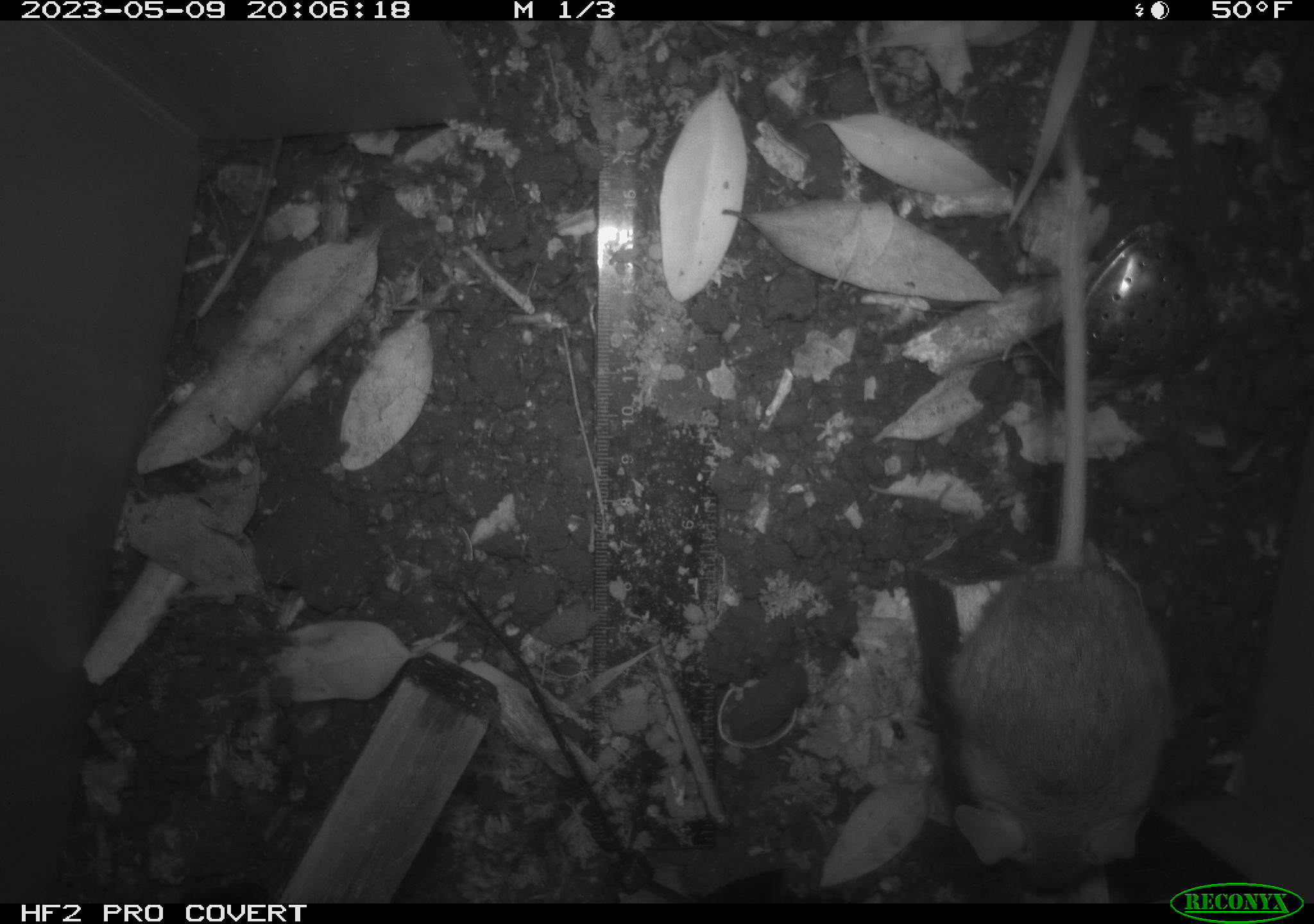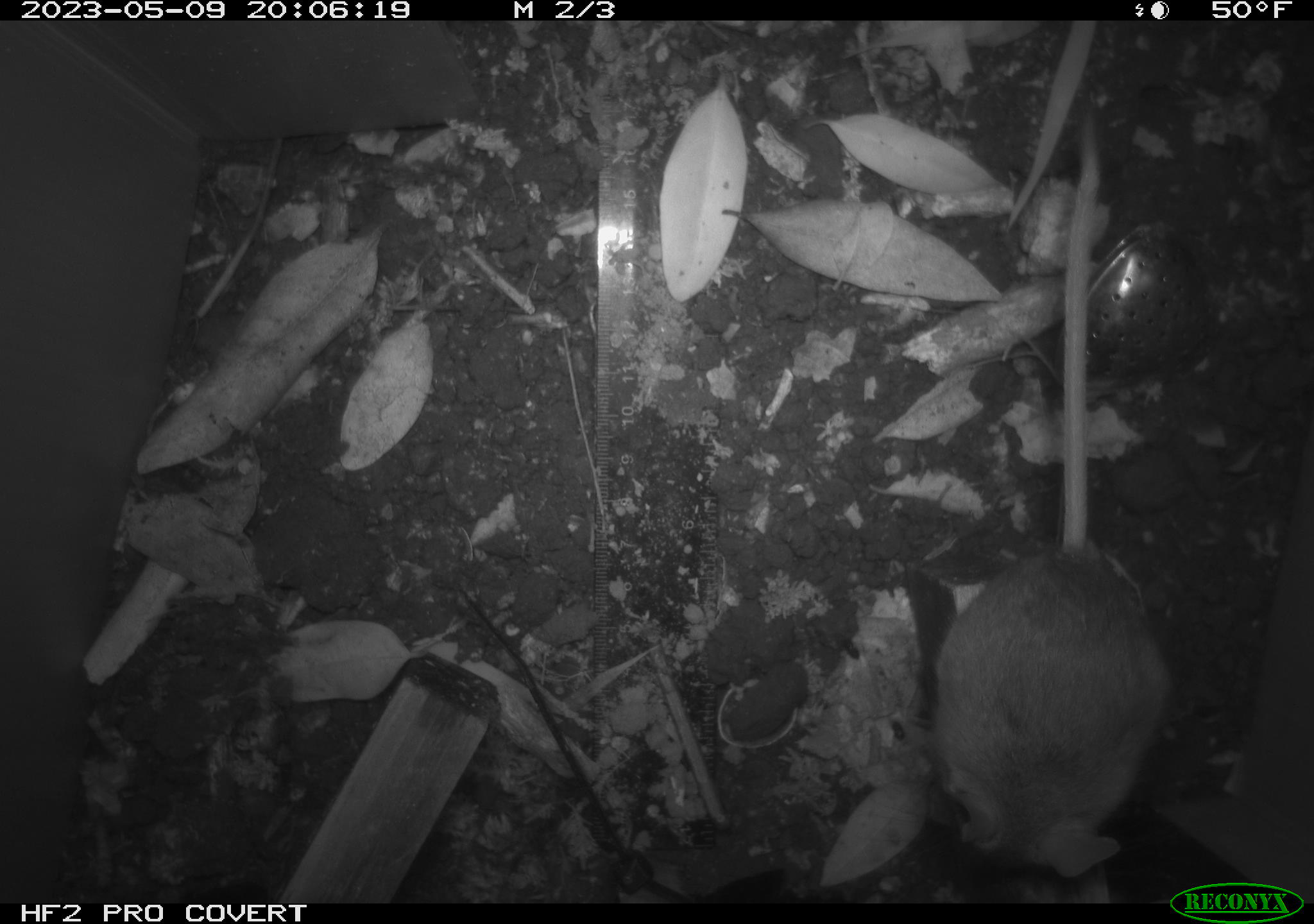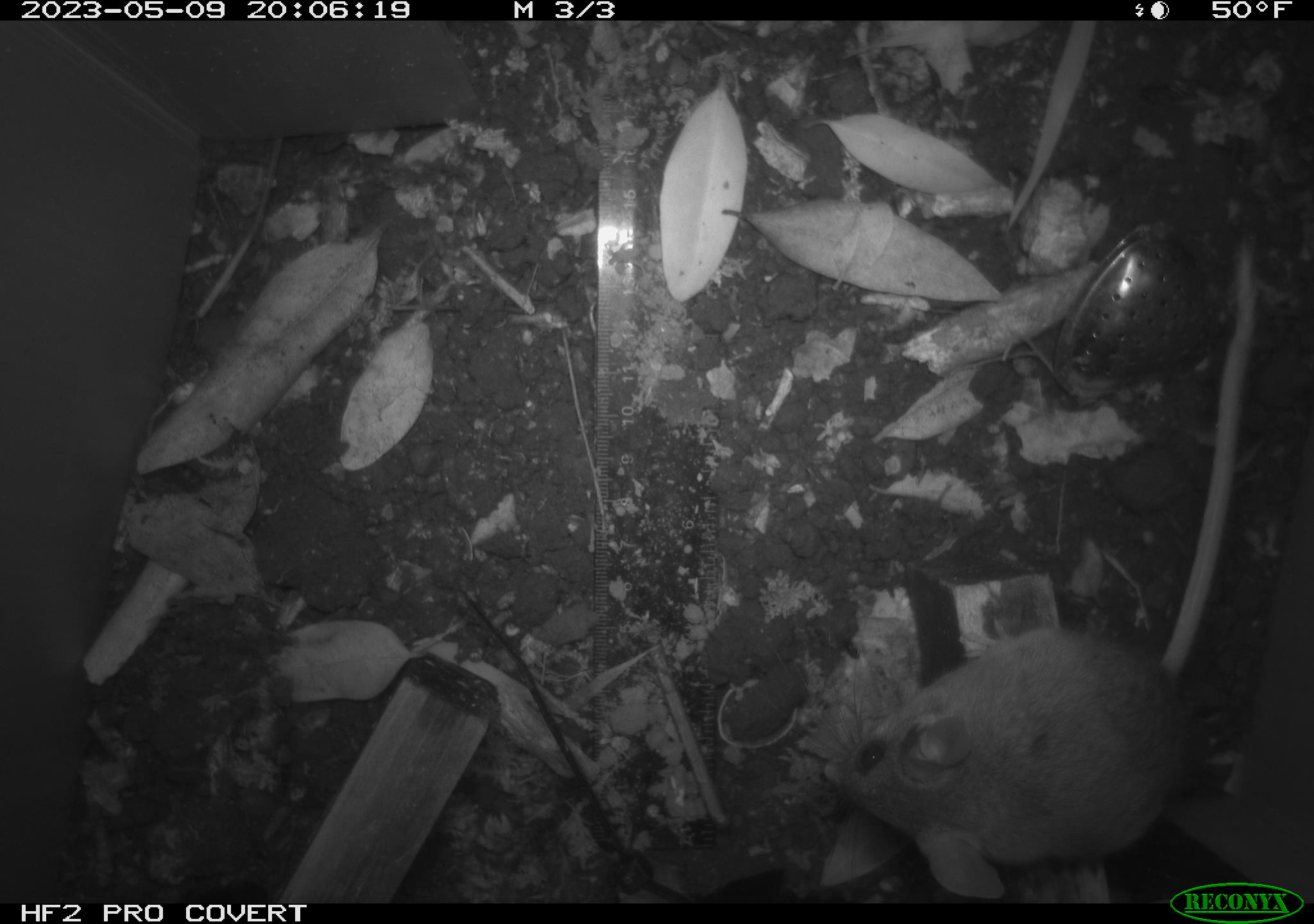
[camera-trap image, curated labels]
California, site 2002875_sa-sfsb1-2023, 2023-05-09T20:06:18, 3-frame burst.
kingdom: Animalia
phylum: Chordata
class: Mammalia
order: Rodentia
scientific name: Rodentia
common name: mouse species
Mouse species (Rodentia).